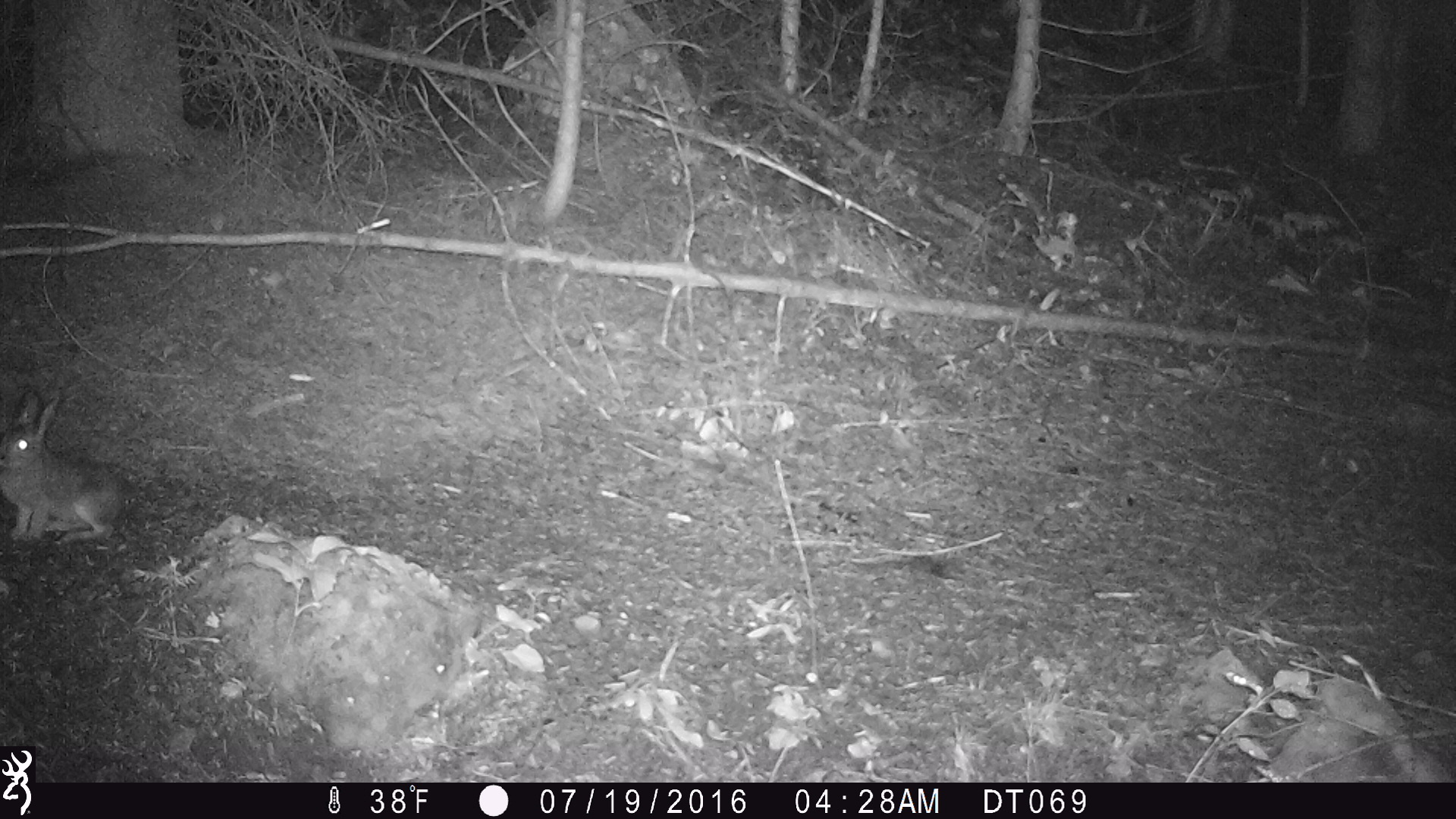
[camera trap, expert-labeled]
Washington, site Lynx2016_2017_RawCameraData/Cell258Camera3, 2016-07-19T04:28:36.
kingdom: Animalia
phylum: Chordata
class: Mammalia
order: Lagomorpha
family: Leporidae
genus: Lepus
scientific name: Lepus americanus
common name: snowshoe hare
Lepus americanus (snowshoe hare). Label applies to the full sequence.